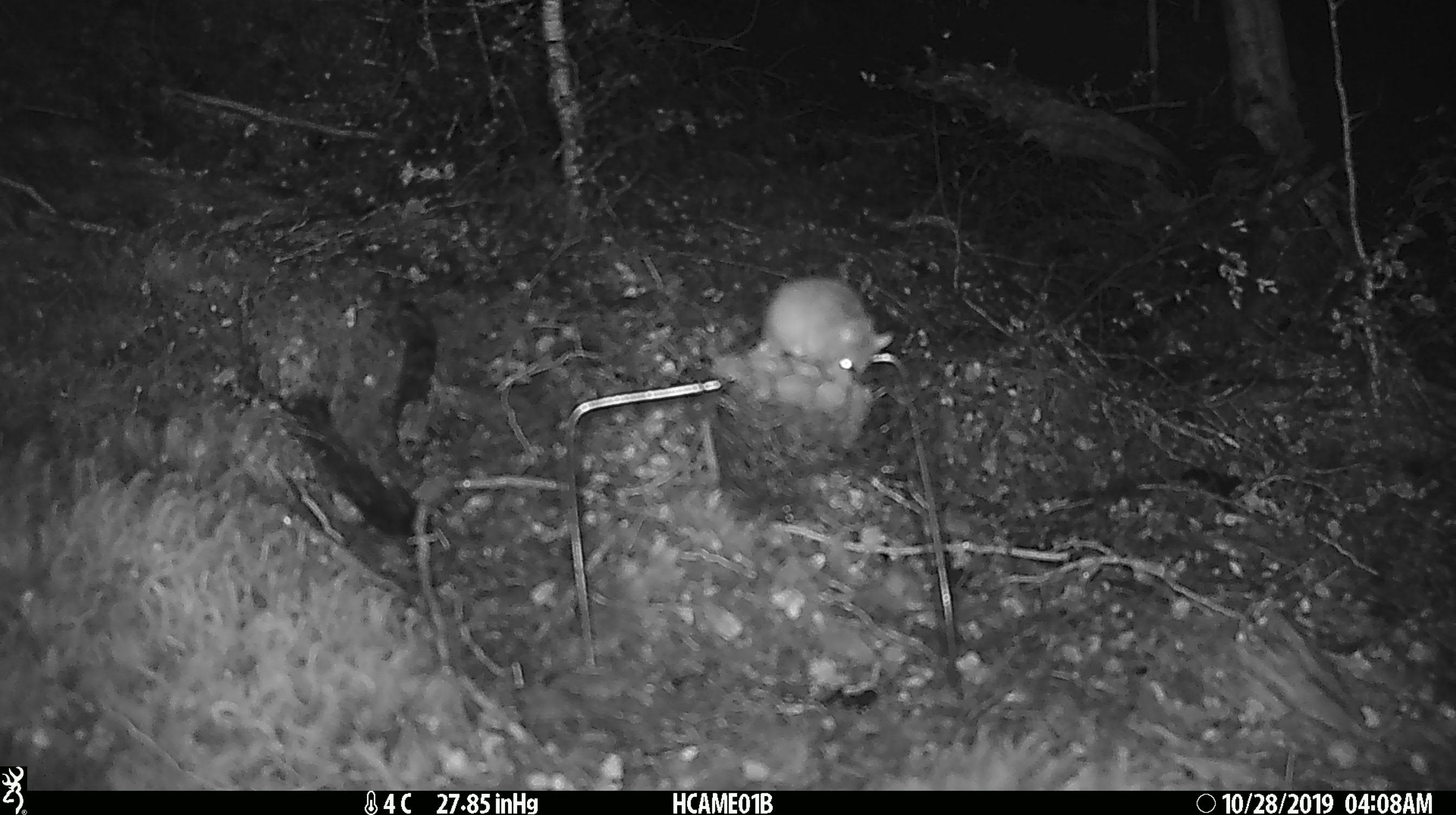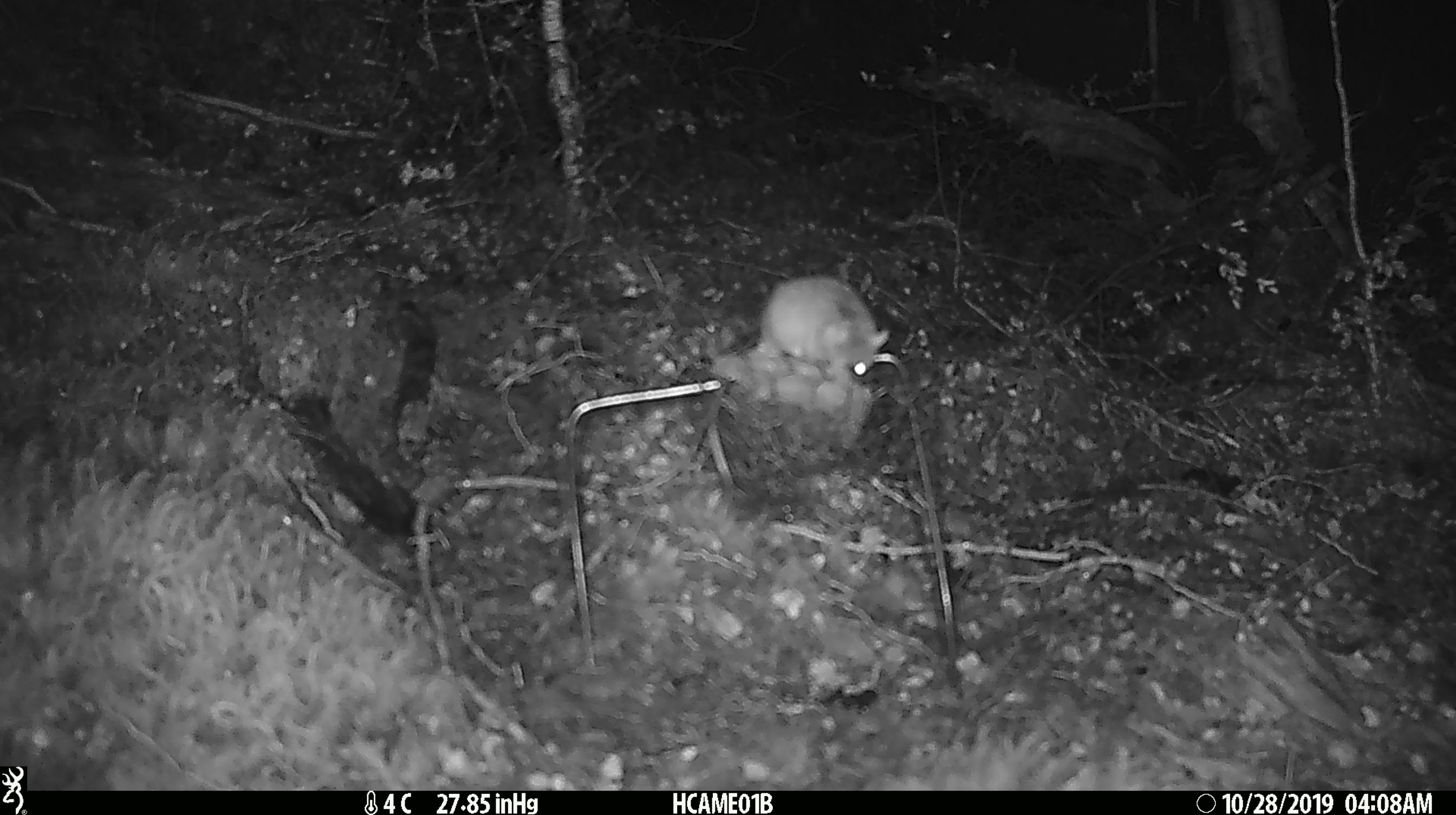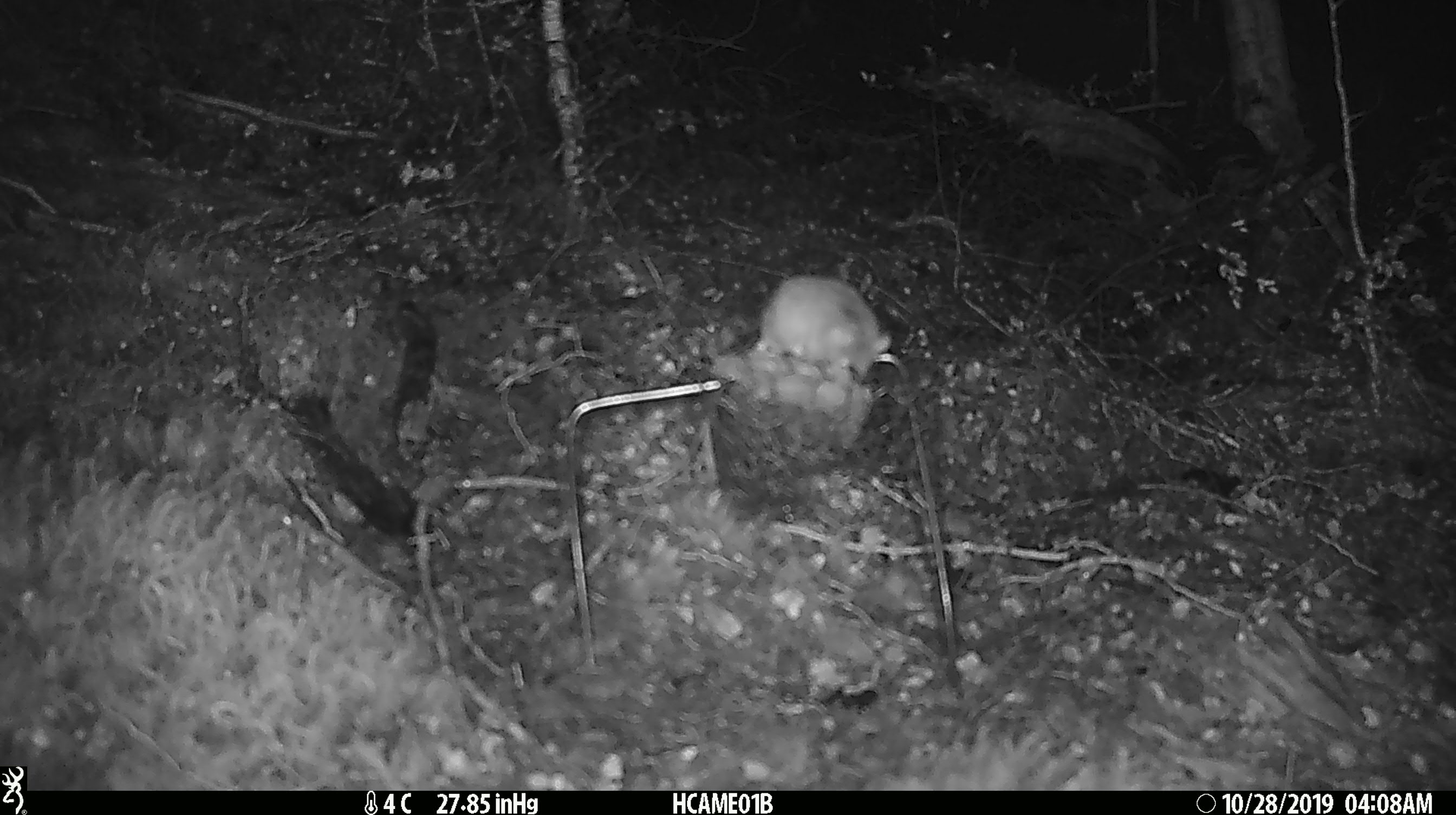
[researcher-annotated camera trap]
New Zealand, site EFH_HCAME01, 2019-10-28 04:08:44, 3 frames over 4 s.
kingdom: Animalia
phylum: Chordata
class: Mammalia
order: Rodentia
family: Muridae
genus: Mus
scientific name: Mus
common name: mouse